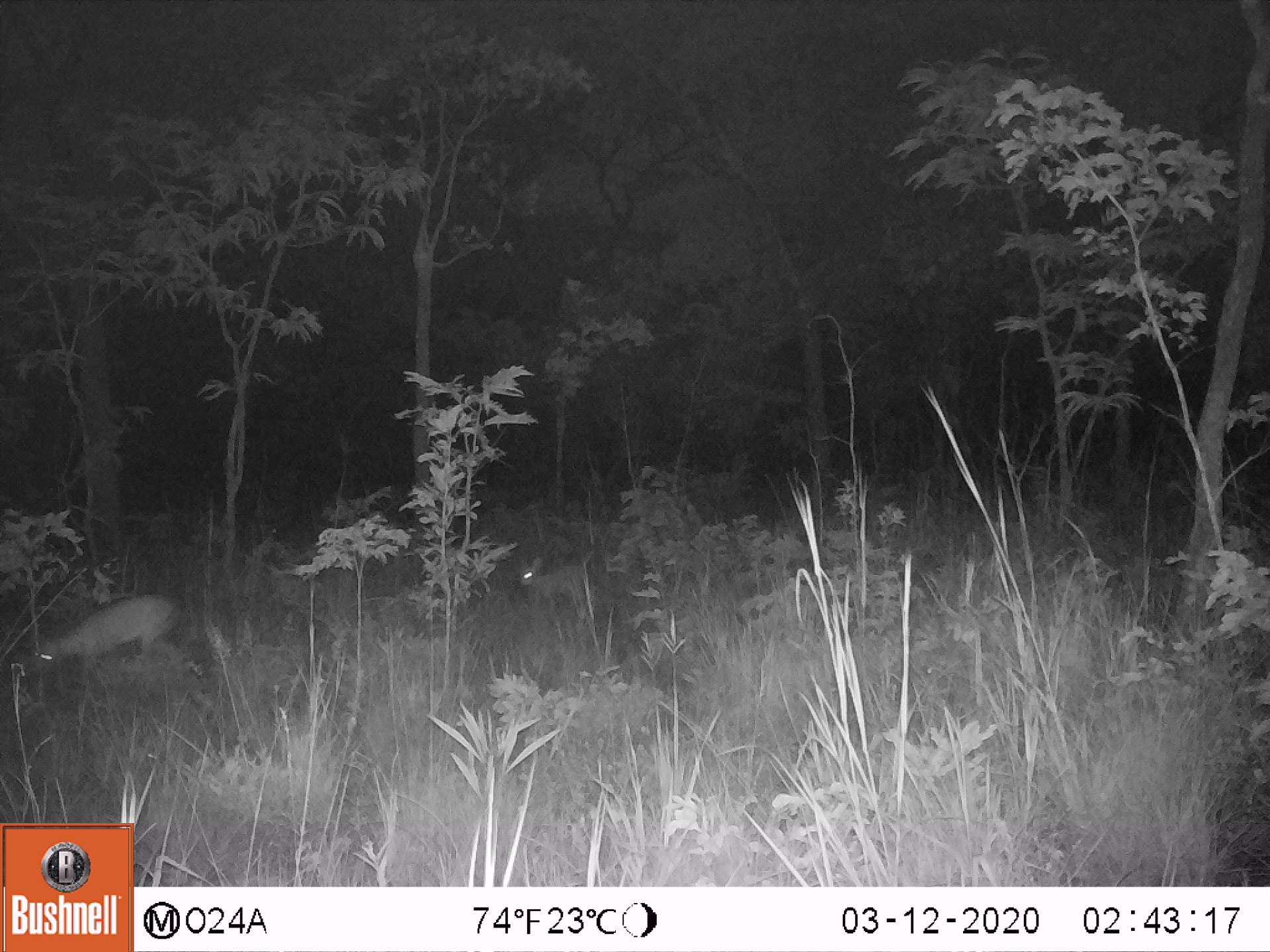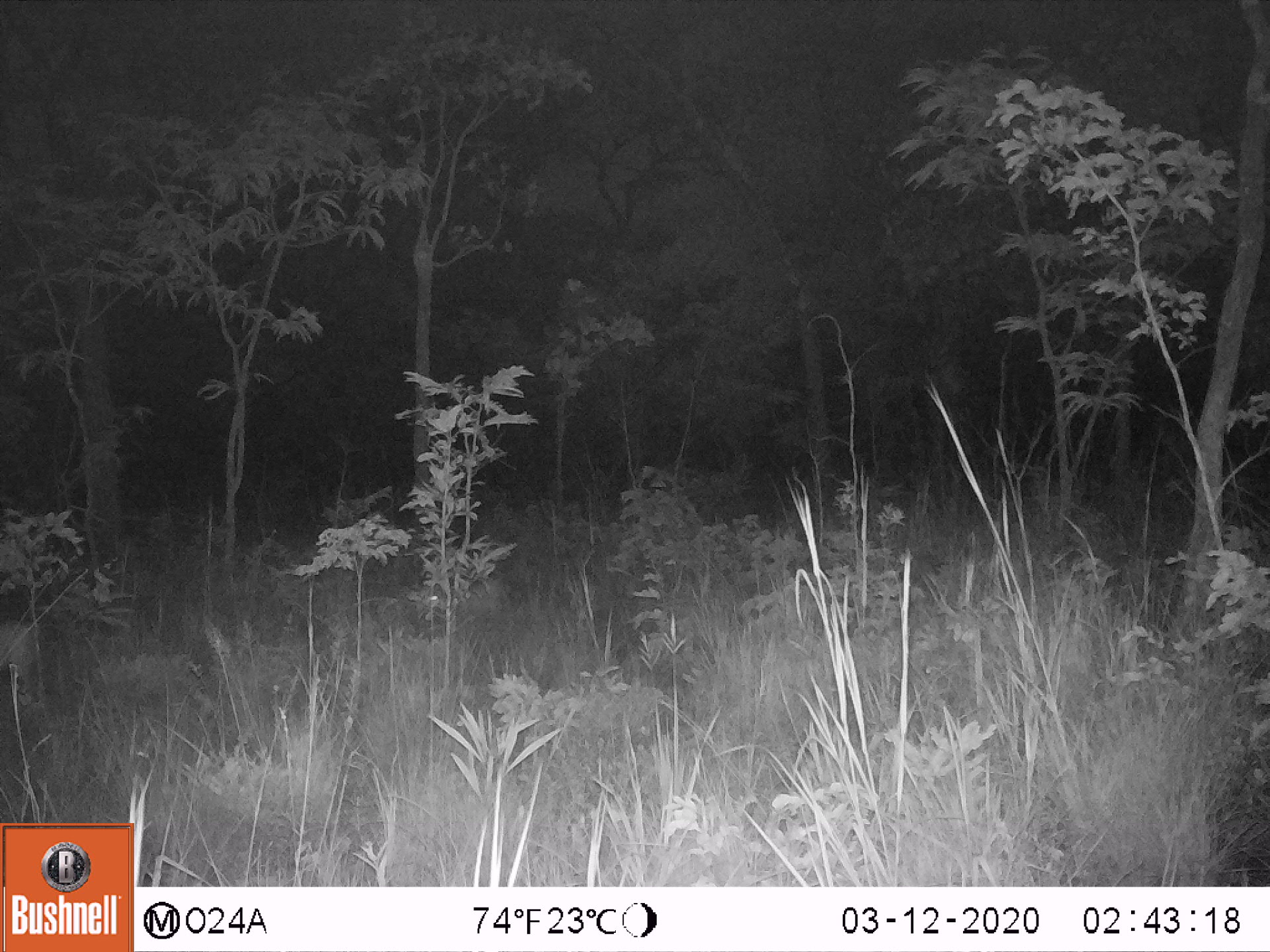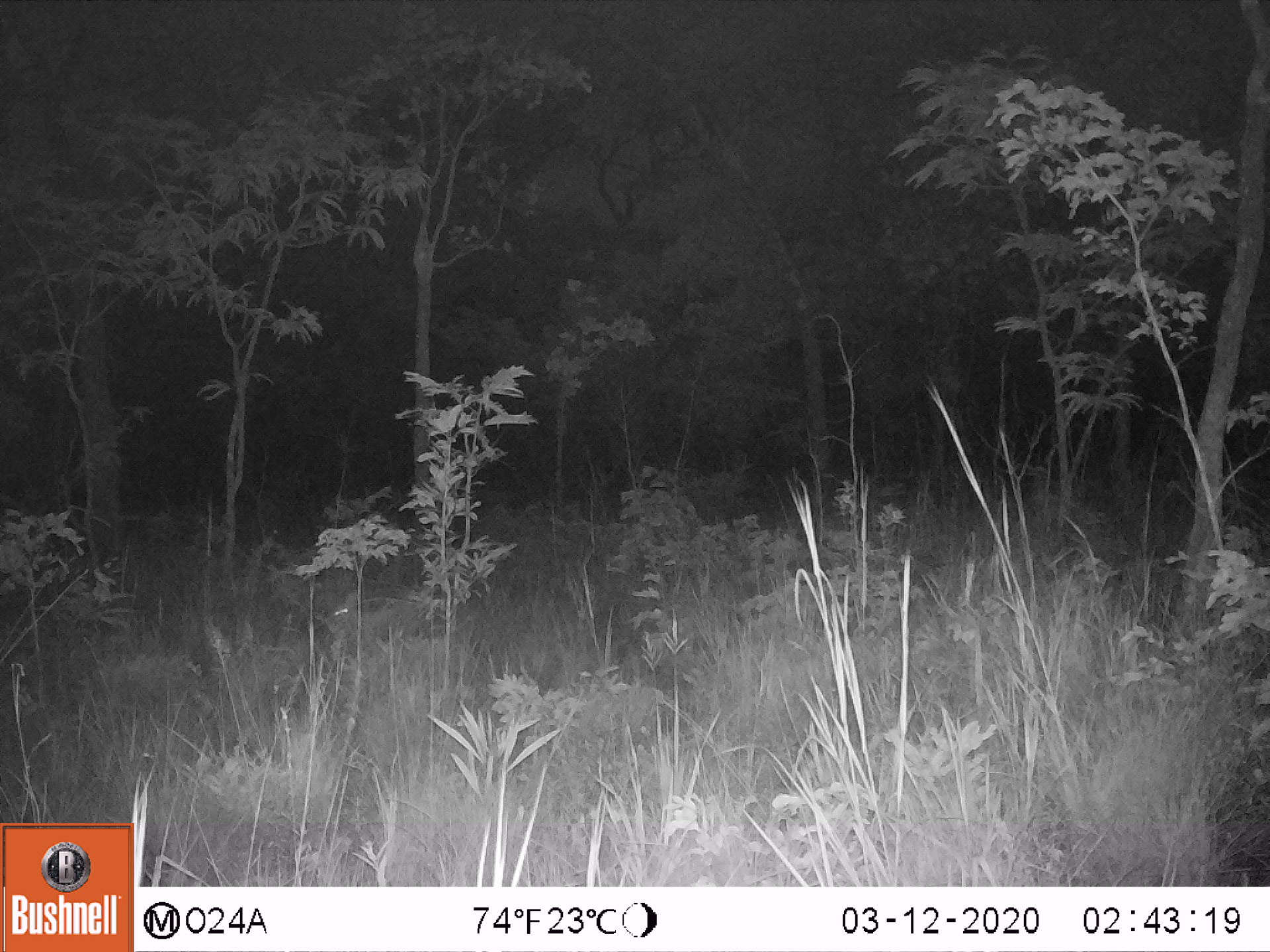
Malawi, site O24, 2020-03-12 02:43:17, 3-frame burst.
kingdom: Animalia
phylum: Chordata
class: Mammalia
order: Artiodactyla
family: Bovidae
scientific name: Antilopinae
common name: small antelope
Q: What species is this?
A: Small antelope (Antilopinae).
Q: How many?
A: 2.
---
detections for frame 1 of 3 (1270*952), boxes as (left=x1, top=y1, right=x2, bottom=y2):
small antelope: (left=19, top=579, right=189, bottom=704); (left=512, top=549, right=596, bottom=621)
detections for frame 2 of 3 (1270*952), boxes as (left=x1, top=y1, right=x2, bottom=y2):
small antelope: (left=419, top=573, right=513, bottom=635); (left=0, top=613, right=48, bottom=711)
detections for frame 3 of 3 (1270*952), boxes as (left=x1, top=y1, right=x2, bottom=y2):
small antelope: (left=317, top=582, right=424, bottom=656)